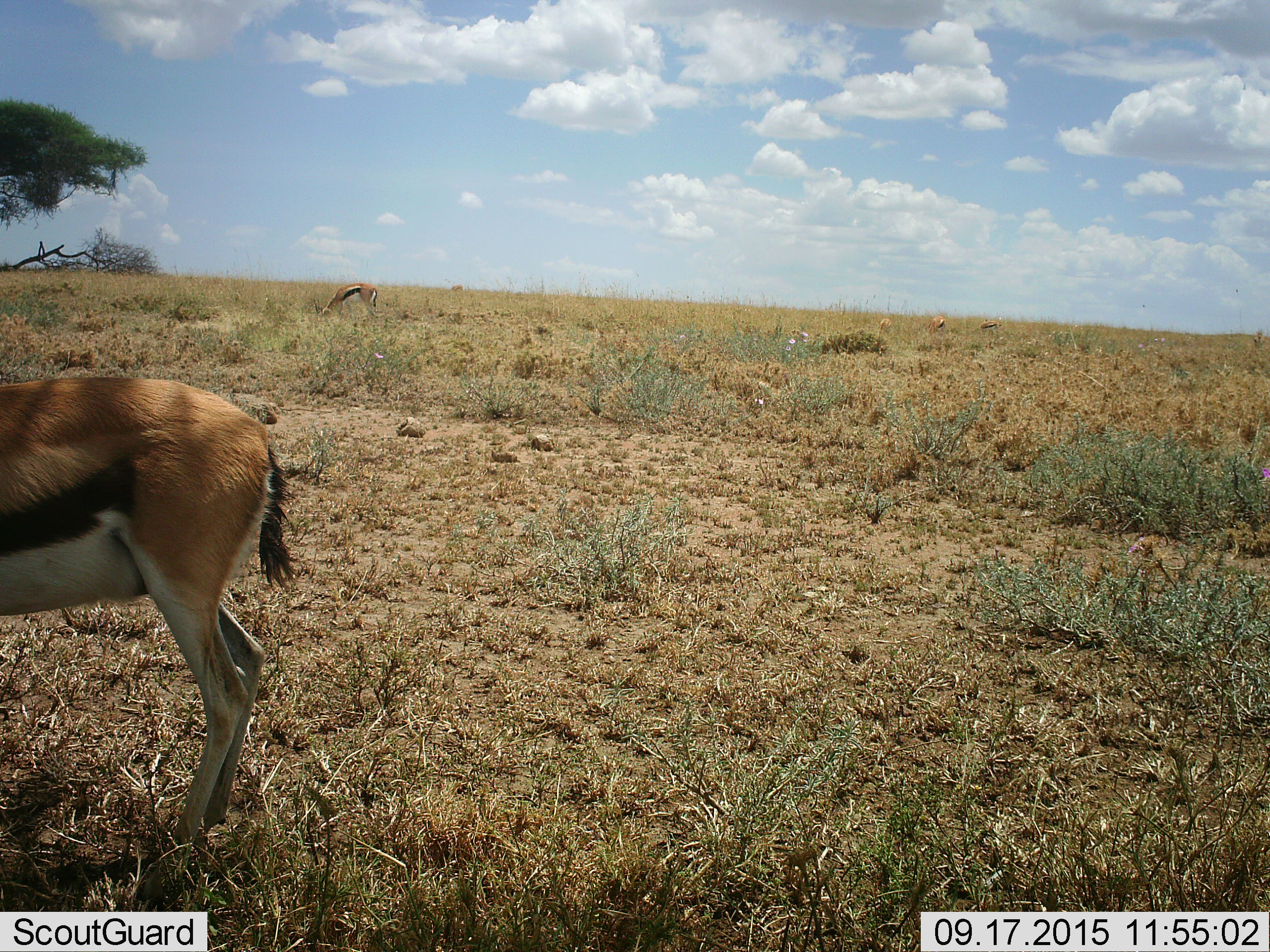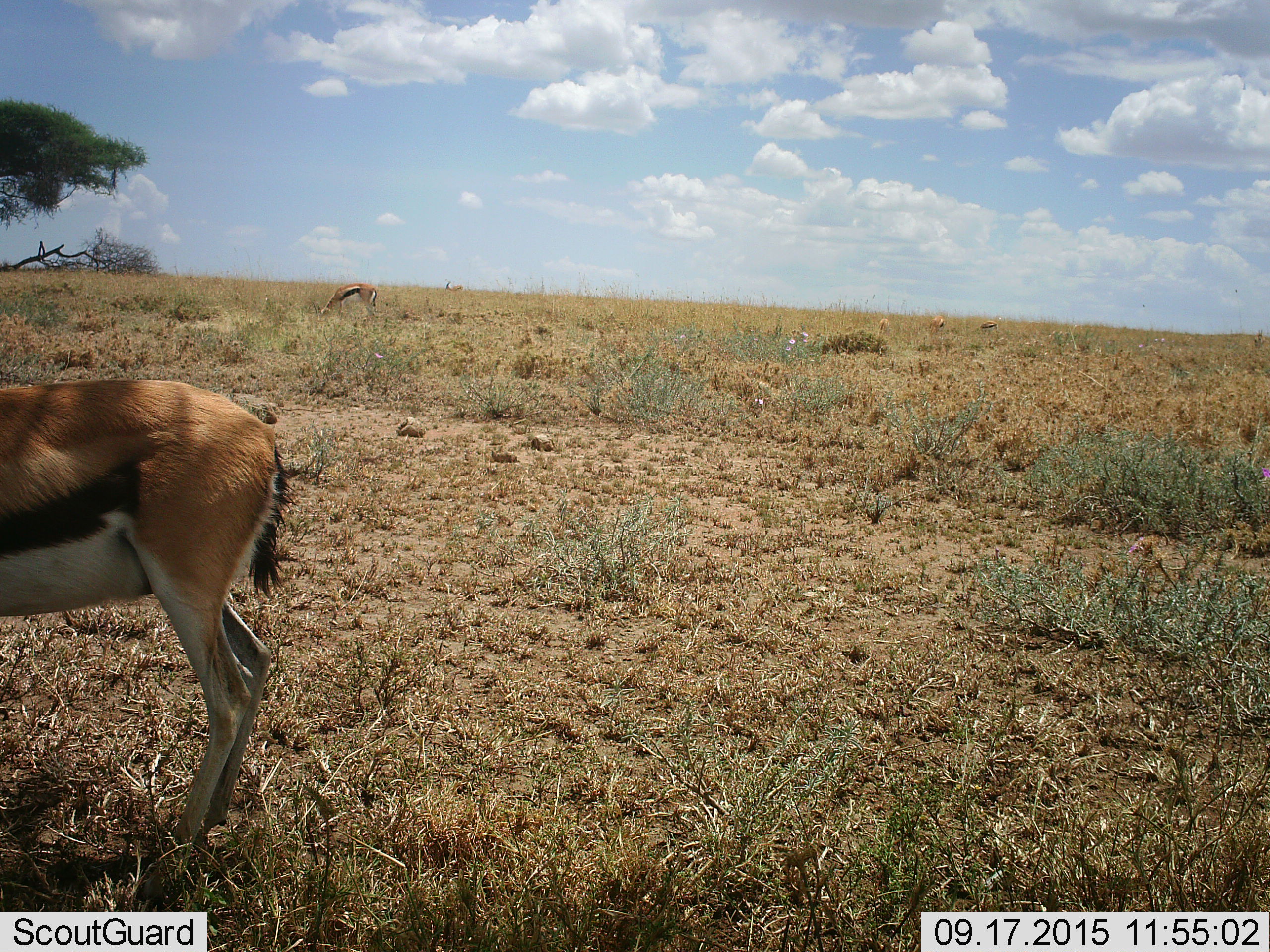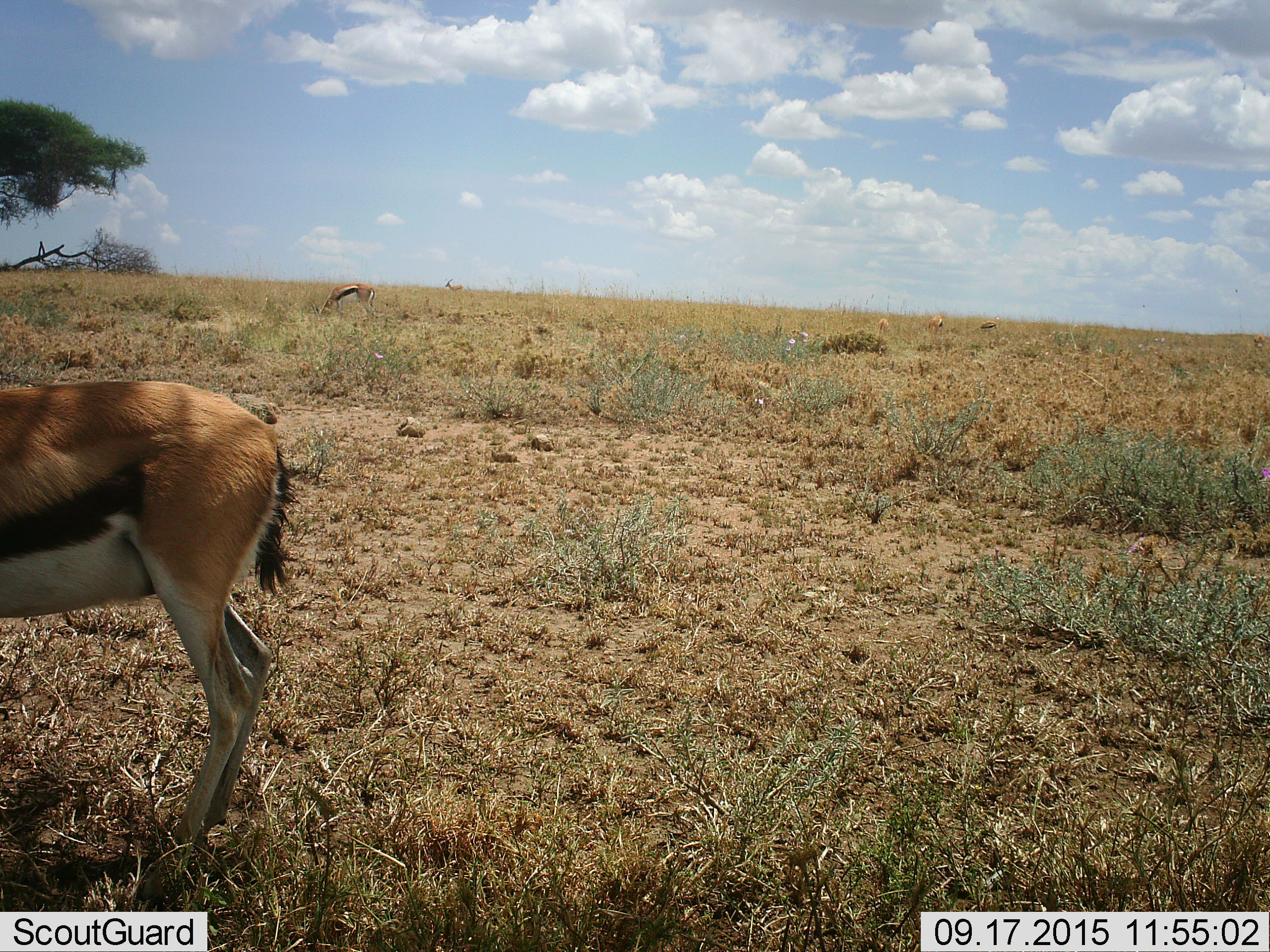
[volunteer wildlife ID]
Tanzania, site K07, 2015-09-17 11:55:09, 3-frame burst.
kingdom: Animalia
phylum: Chordata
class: Mammalia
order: Artiodactyla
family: Bovidae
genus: Eudorcas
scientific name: Eudorcas thomsonii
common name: thomson's gazelle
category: gazellethomsons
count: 5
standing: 88%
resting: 0%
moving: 0%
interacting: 0%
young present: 0%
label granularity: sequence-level